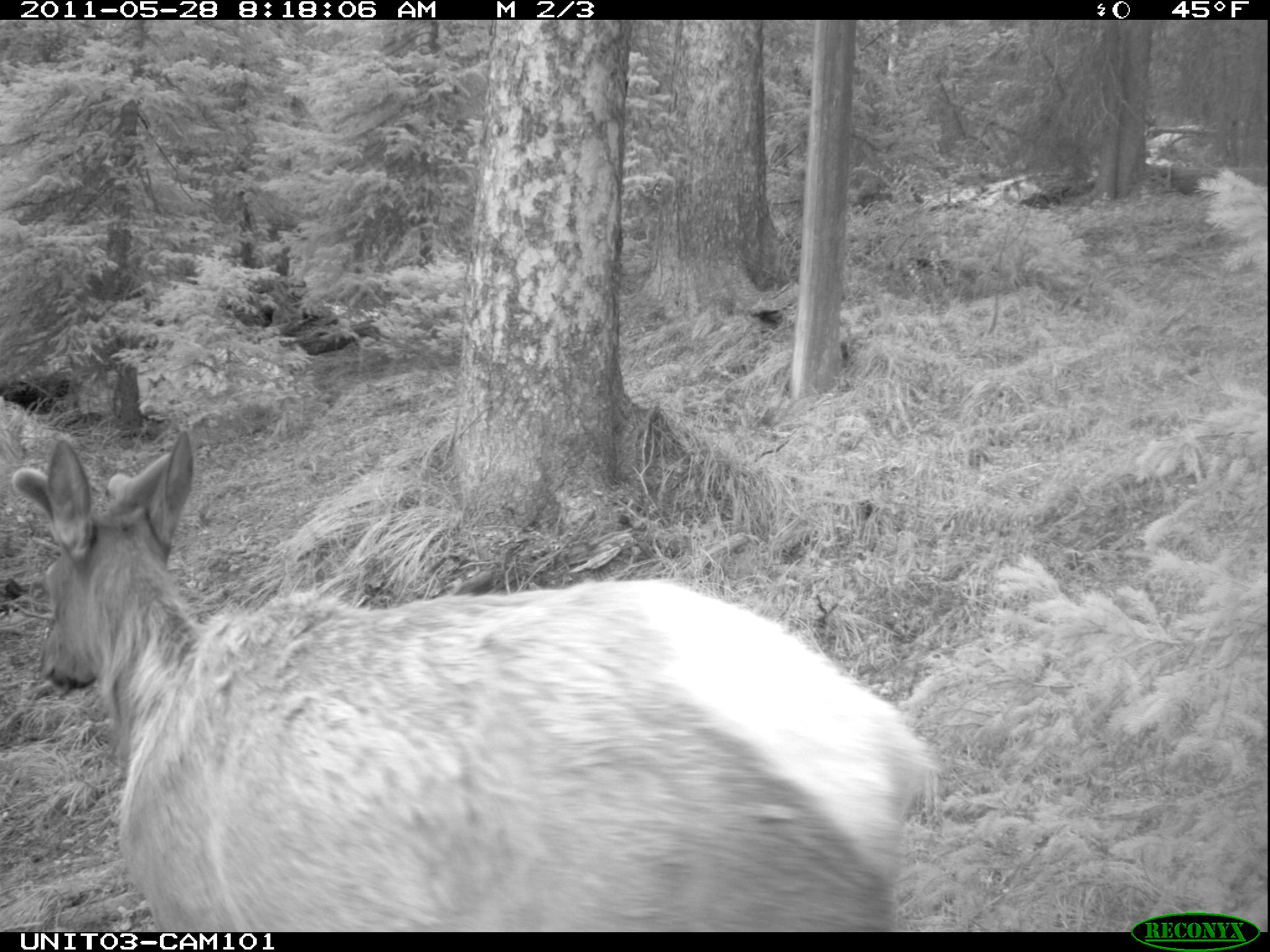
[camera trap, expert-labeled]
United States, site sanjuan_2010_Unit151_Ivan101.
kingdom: Animalia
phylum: Chordata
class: Mammalia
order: Artiodactyla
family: Cervidae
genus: Cervus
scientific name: Cervus elaphus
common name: red deer